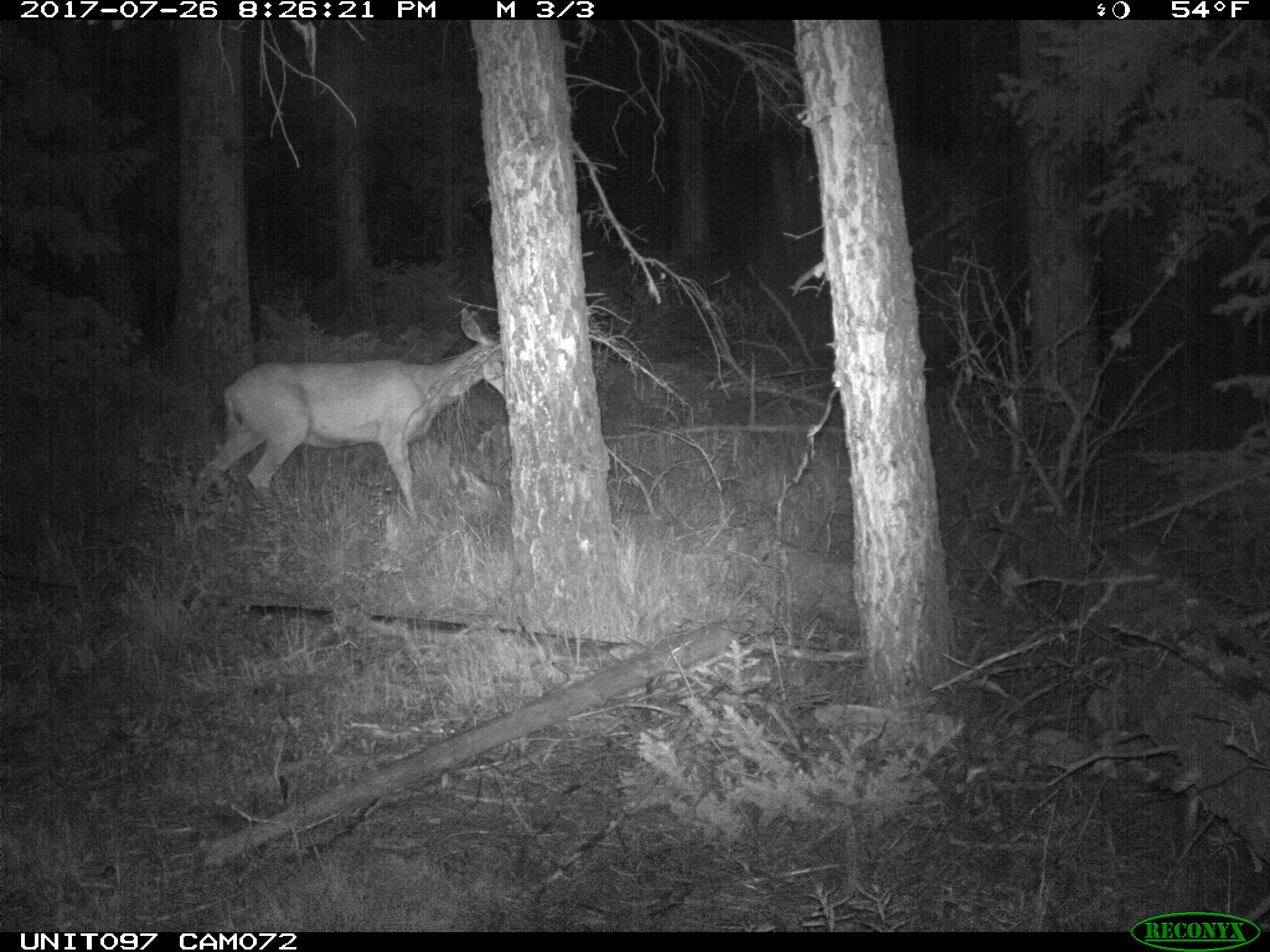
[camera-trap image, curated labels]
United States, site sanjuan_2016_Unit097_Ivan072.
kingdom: Animalia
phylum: Chordata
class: Mammalia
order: Artiodactyla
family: Cervidae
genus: Odocoileus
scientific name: Odocoileus hemionus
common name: mule deer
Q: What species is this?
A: Odocoileus hemionus (mule deer).